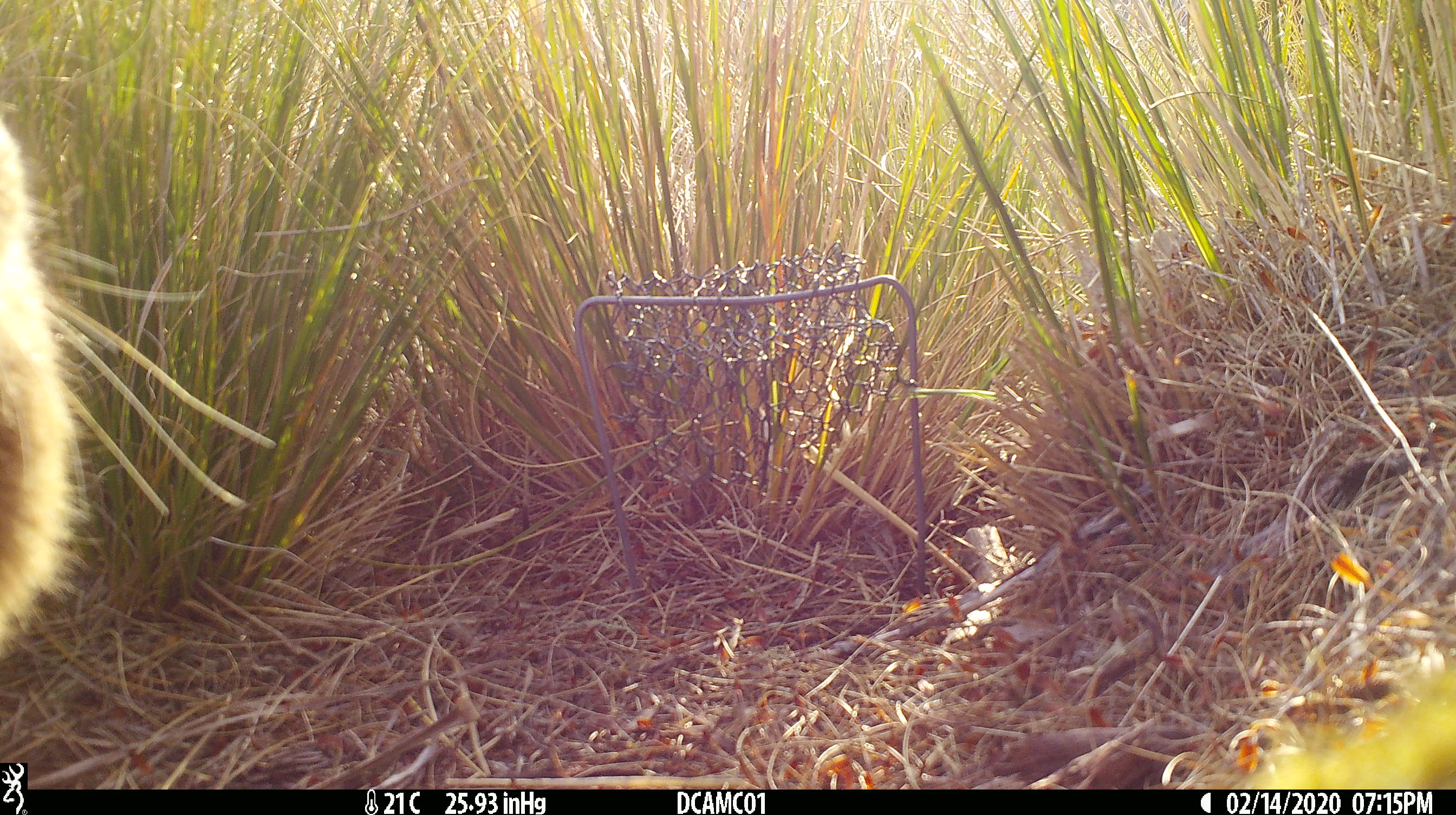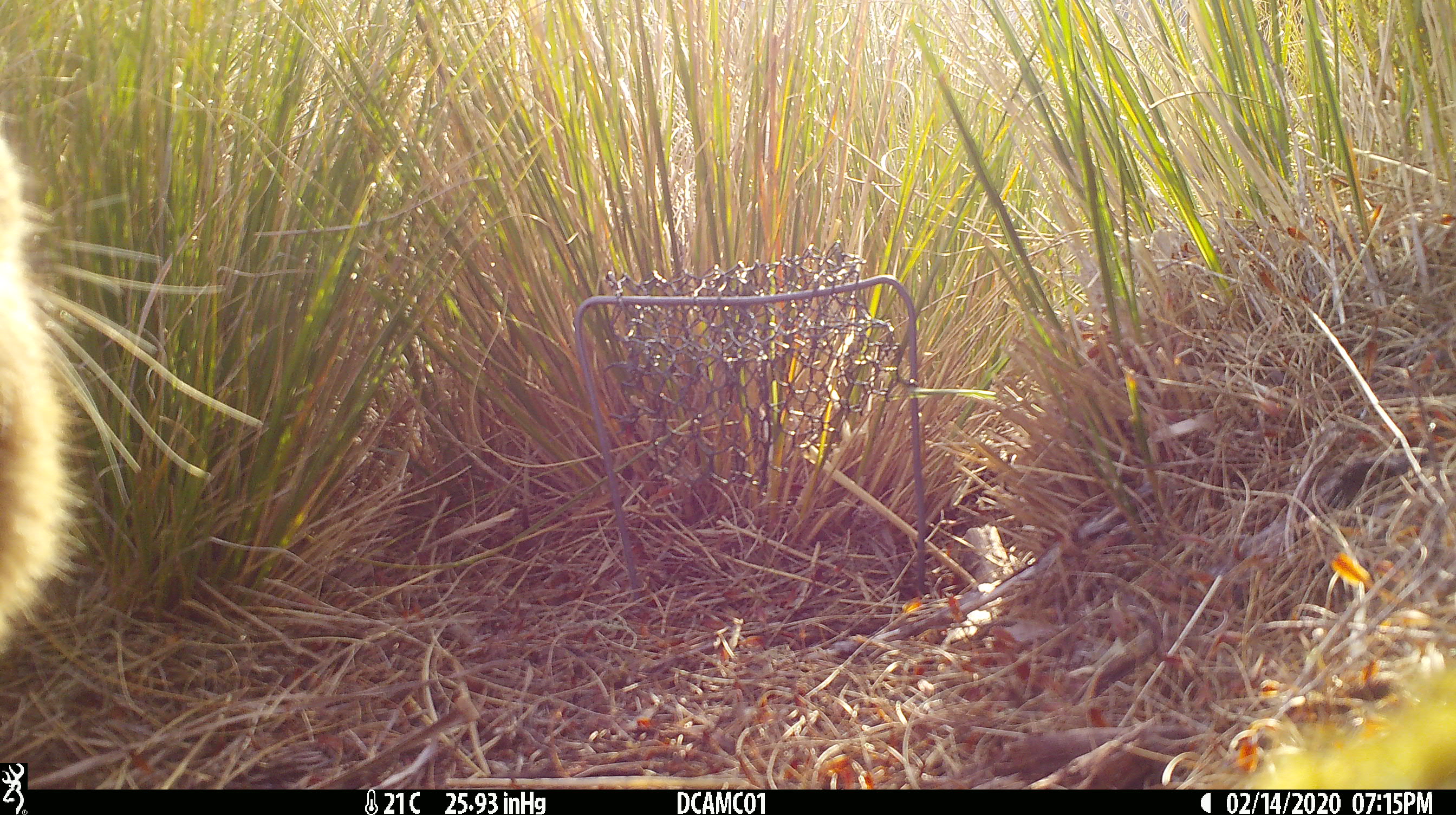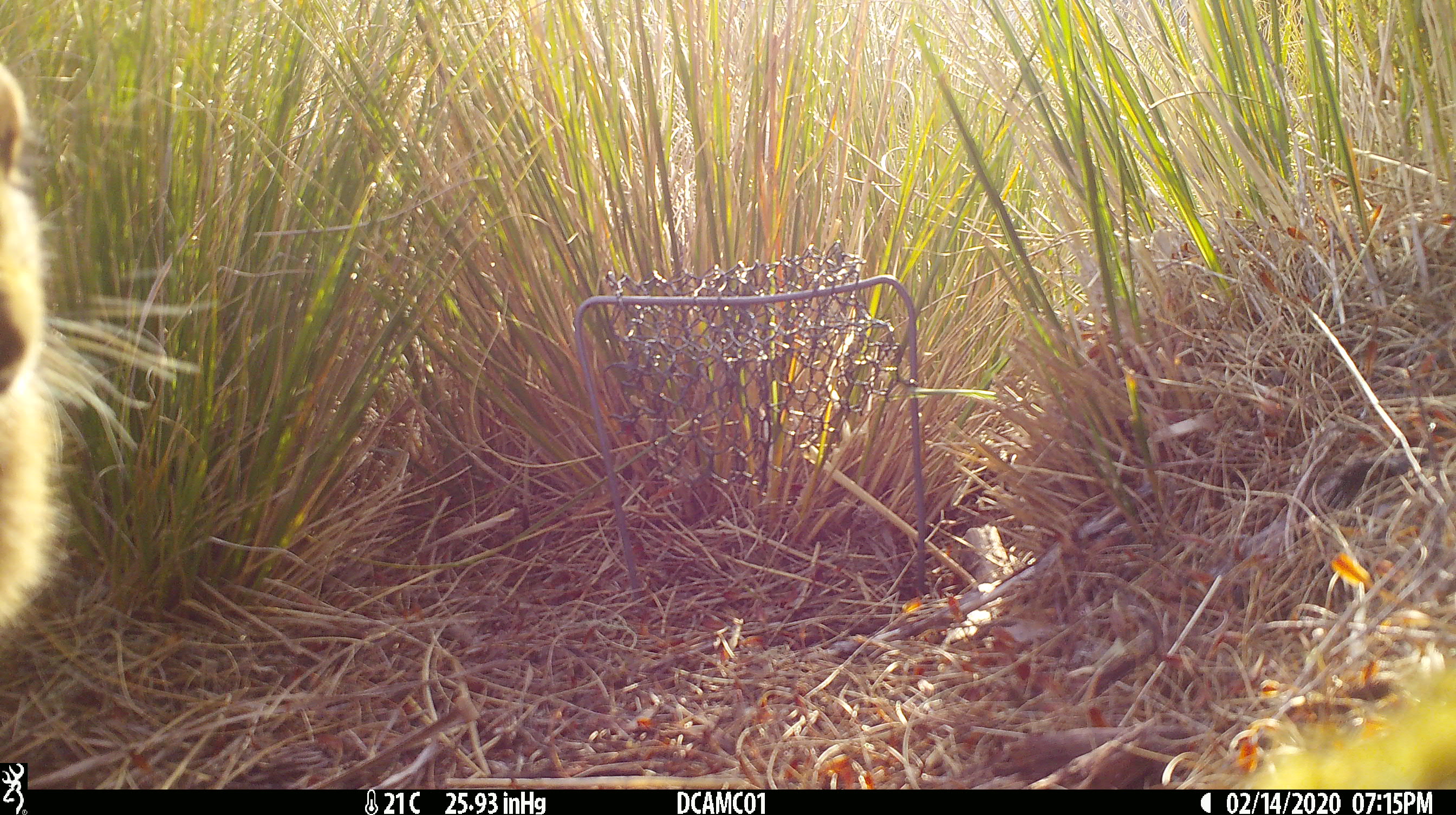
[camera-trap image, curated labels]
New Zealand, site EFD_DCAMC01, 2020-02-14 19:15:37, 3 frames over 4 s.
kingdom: Animalia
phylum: Chordata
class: Mammalia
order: Lagomorpha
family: Leporidae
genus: Lepus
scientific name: Lepus europaeus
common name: brown hare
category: hare